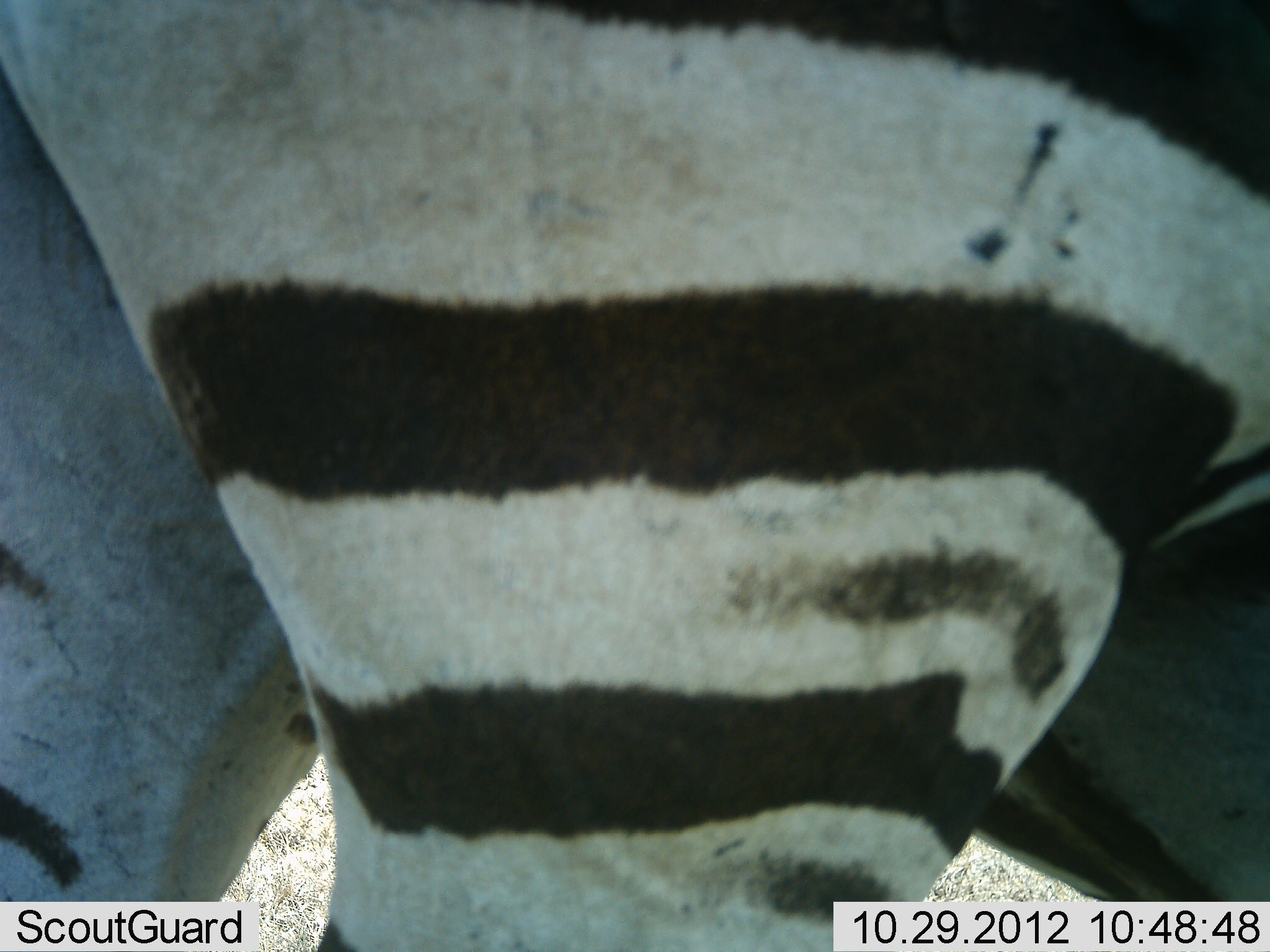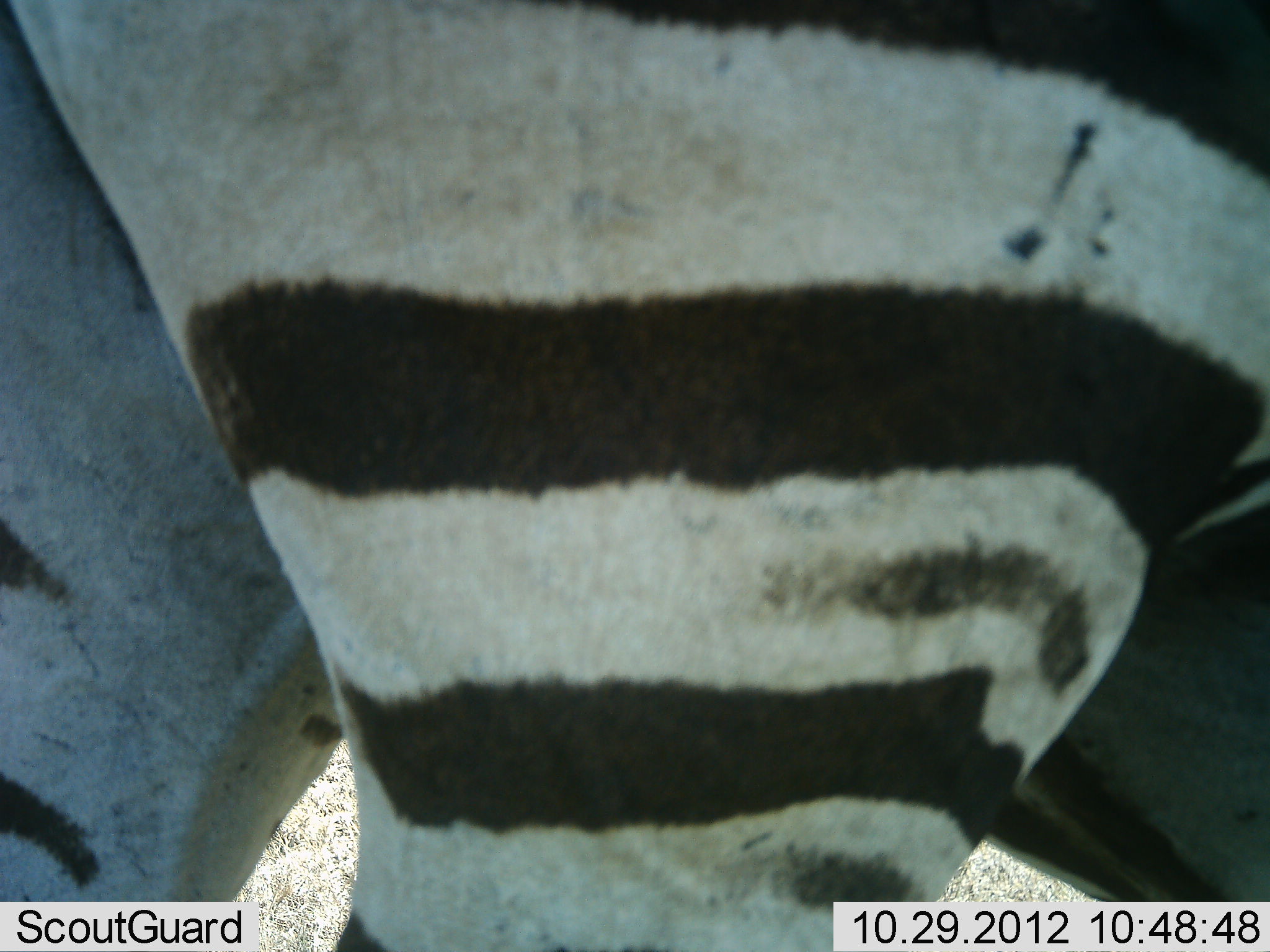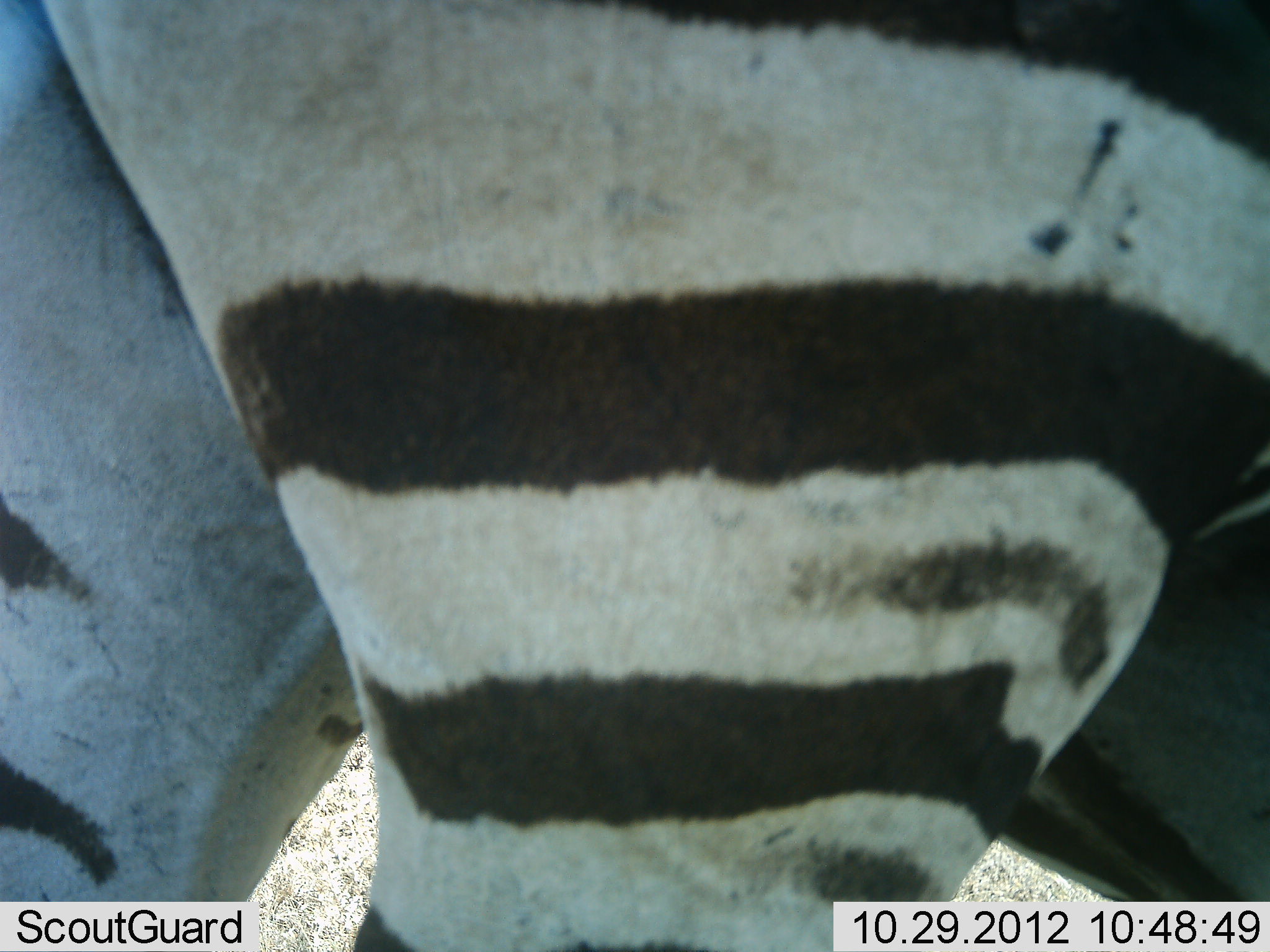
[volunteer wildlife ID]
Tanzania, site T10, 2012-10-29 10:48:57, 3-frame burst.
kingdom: Animalia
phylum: Chordata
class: Mammalia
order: Perissodactyla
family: Equidae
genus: Equus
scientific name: Equus quagga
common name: plains zebra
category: zebra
Zebra (plains zebra) (Equus quagga), count 1. Behavior (volunteer vote fractions): standing 70%, resting 0%, moving 20%, interacting 10%. Young present (vote fraction): 0%. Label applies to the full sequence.